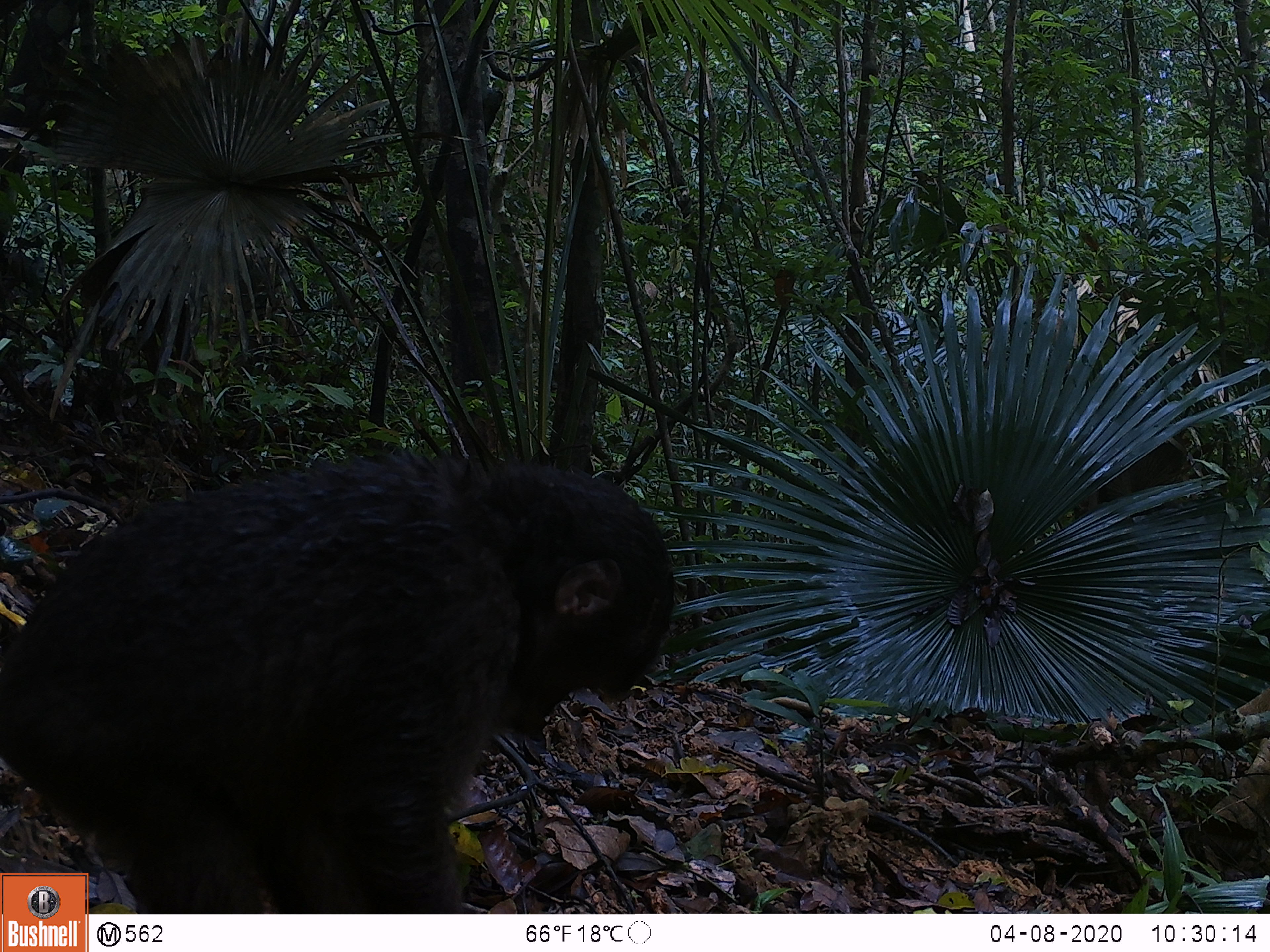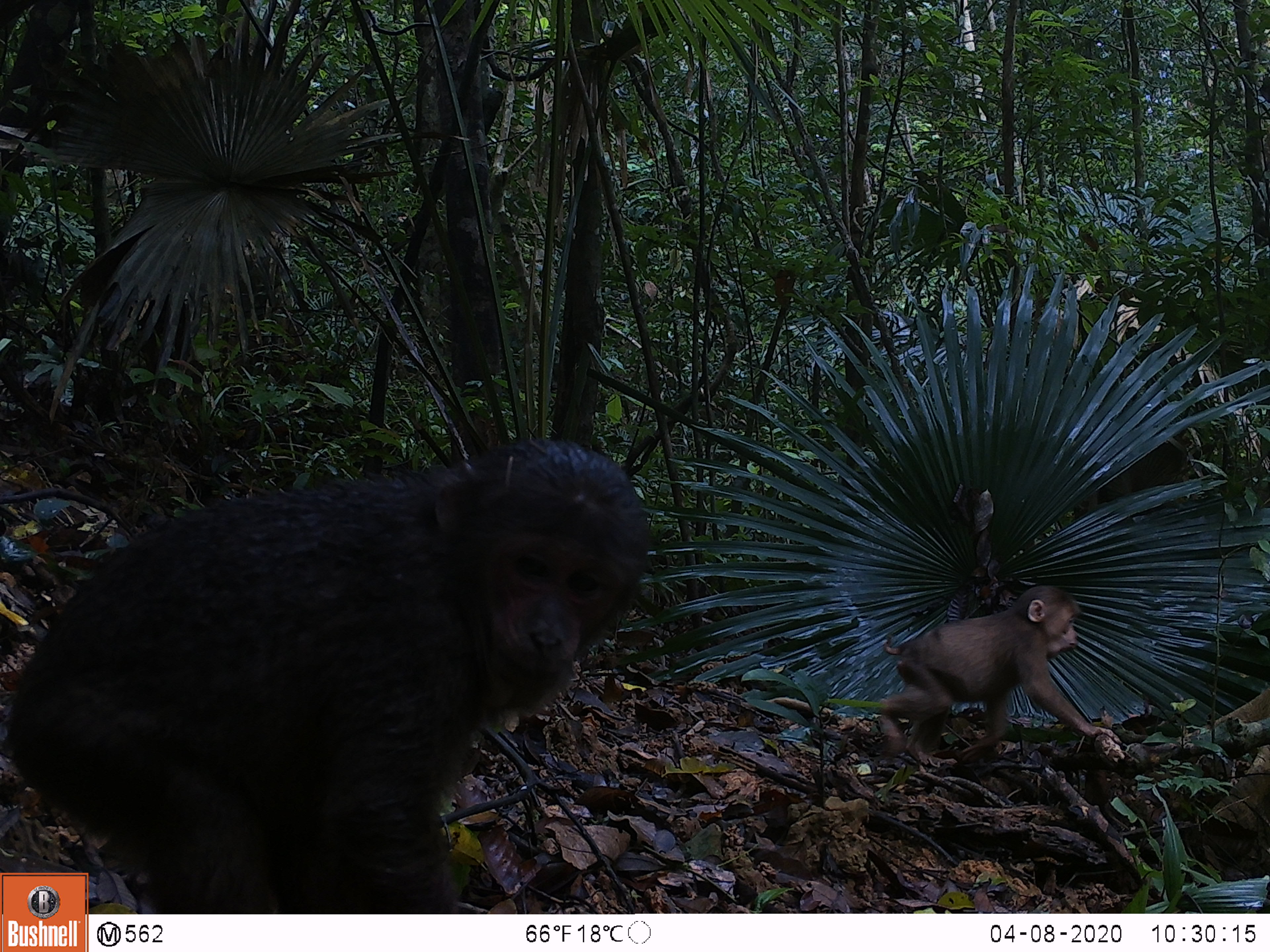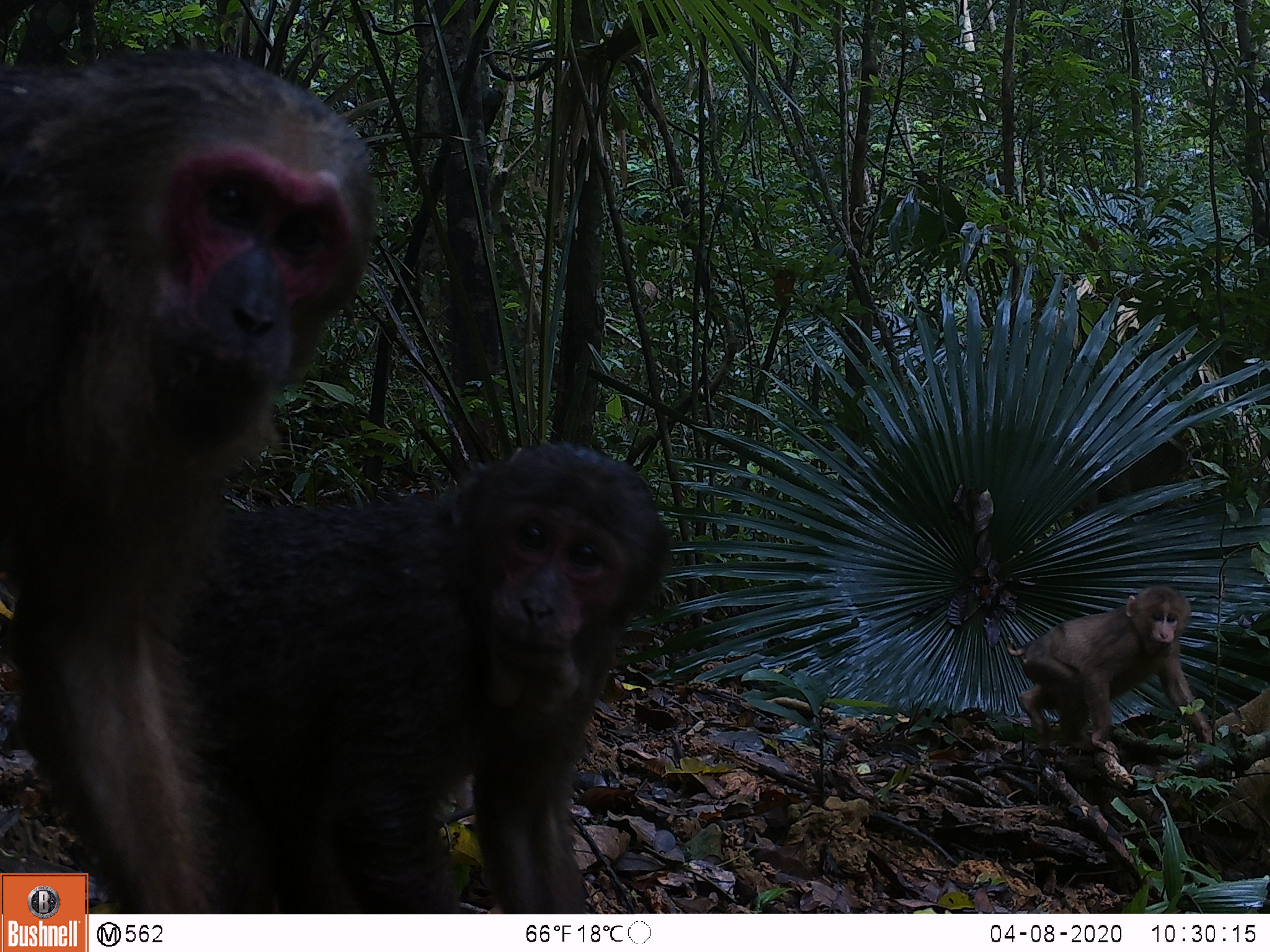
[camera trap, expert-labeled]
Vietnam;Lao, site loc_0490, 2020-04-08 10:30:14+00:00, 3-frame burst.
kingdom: Animalia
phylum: Chordata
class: Mammalia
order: Primates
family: Cercopithecidae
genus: Macaca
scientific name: Macaca arctoides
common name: stump-tailed macaque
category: stump tailed macaque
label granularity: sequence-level